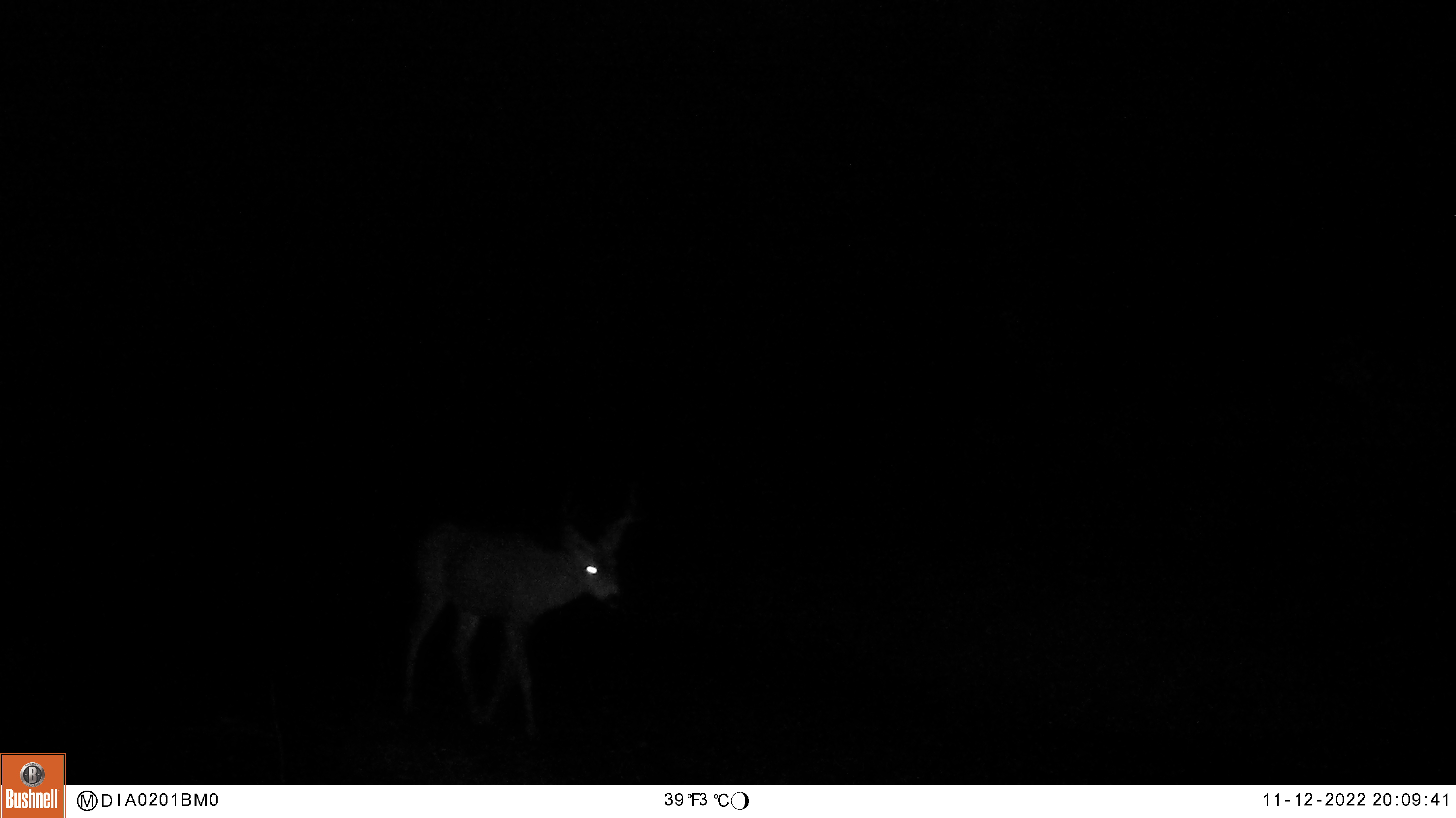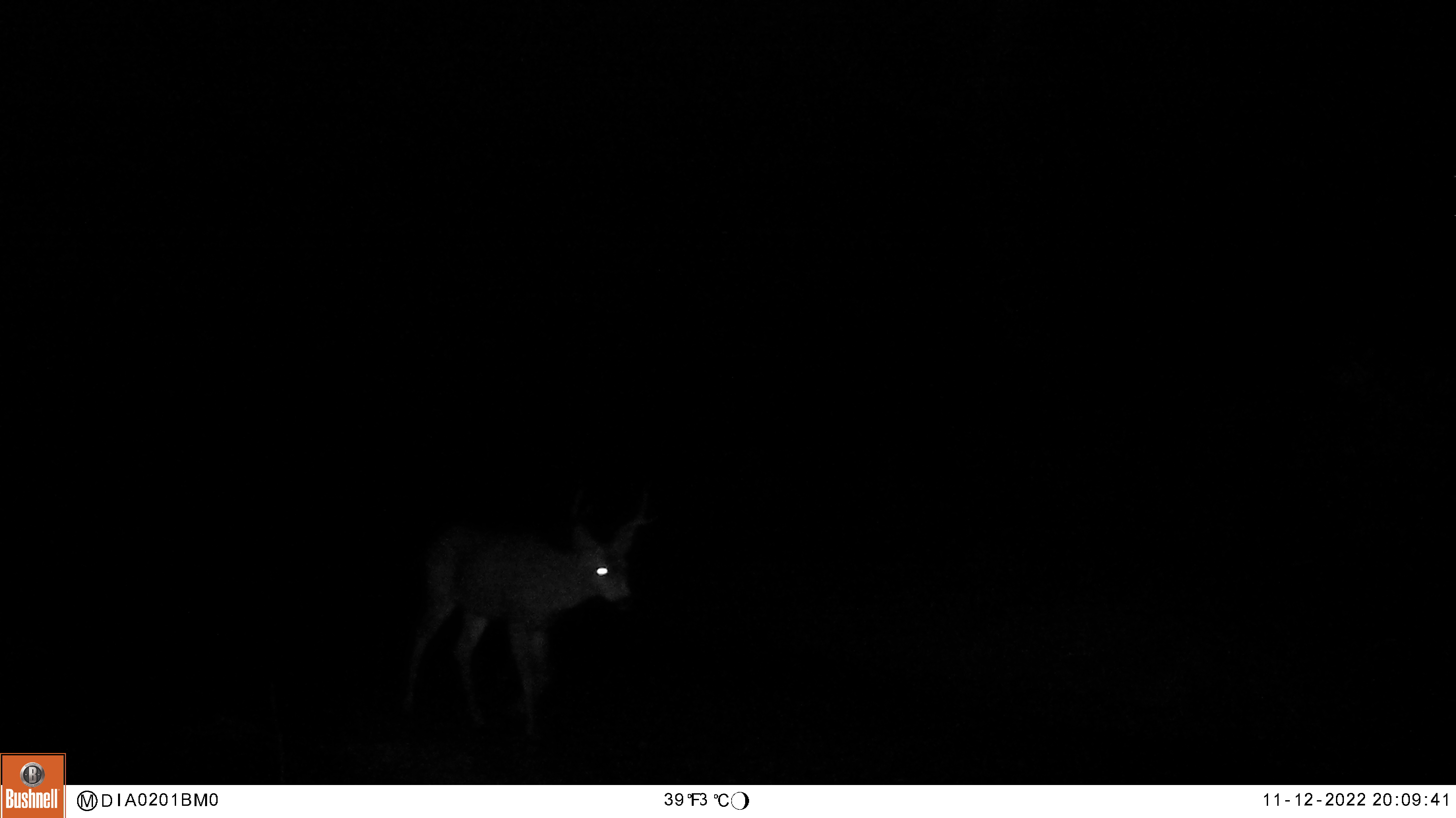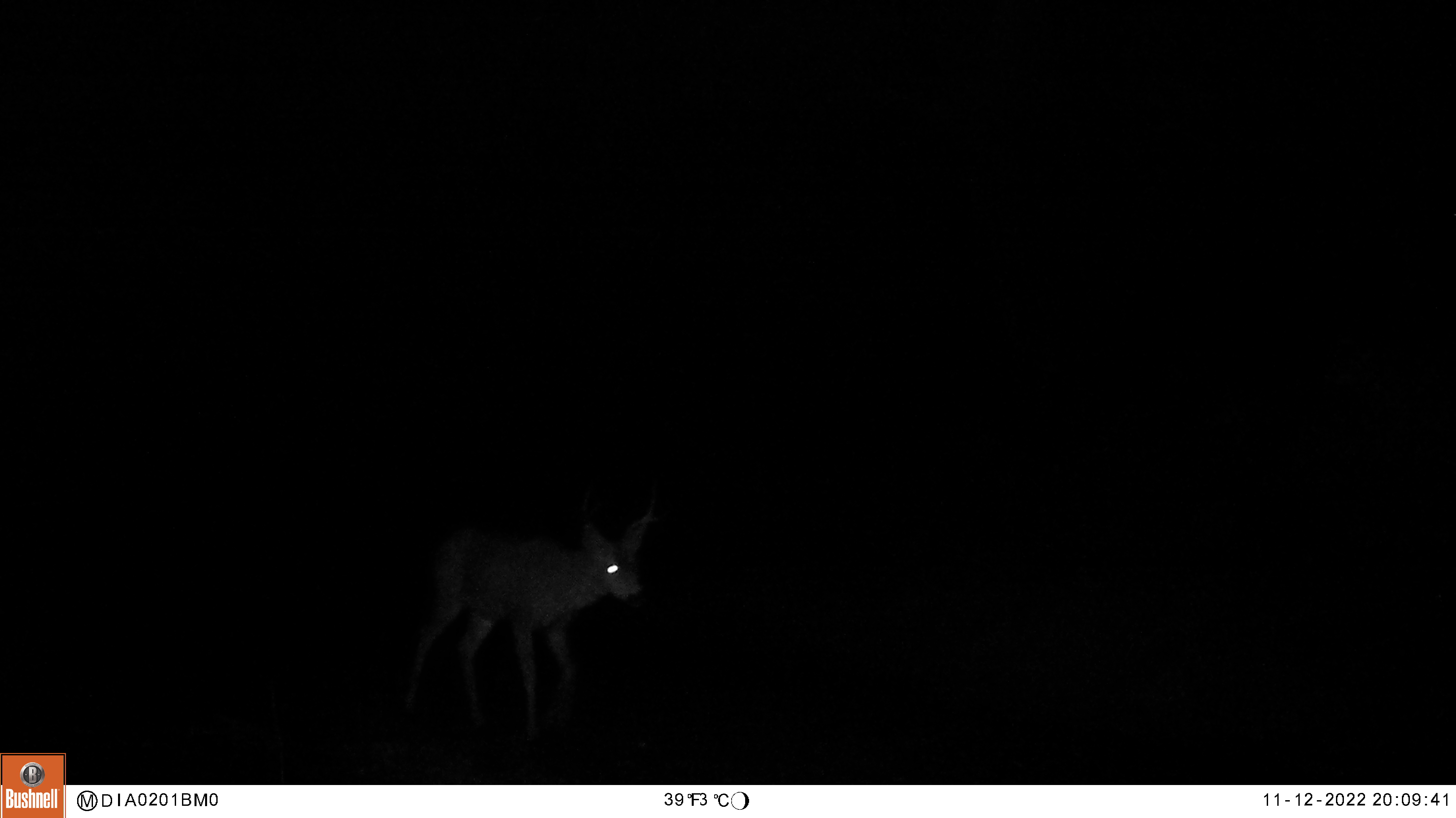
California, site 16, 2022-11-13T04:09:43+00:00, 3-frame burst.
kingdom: Animalia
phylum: Chordata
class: Mammalia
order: Artiodactyla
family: Cervidae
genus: Odocoileus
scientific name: Odocoileus hemionus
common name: mule deer